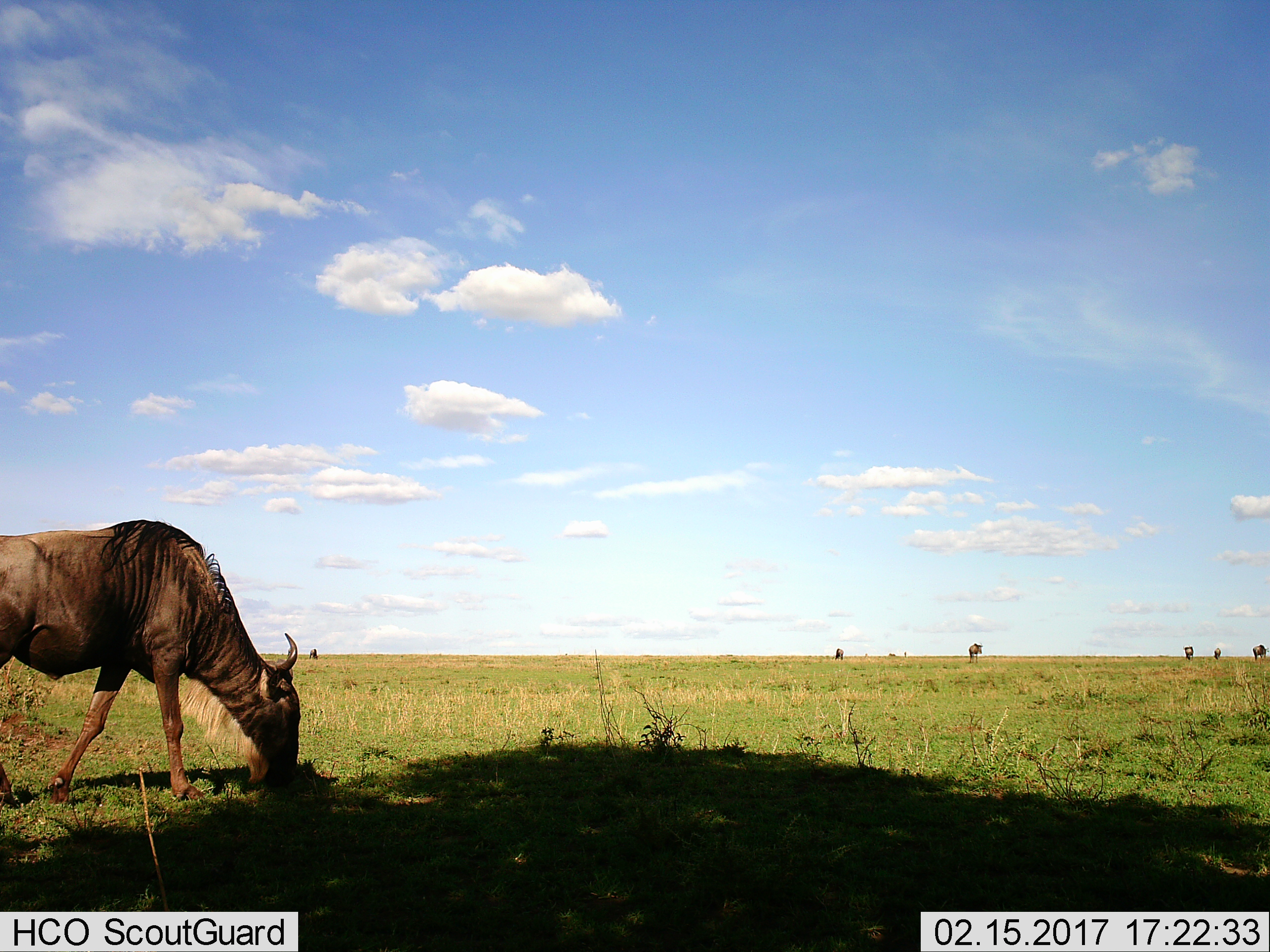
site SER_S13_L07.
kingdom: Animalia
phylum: Chordata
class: Mammalia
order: Artiodactyla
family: Bovidae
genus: Connochaetes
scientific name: Connochaetes taurinus taurinus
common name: blue wildebeest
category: wildebeestblue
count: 7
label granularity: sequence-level